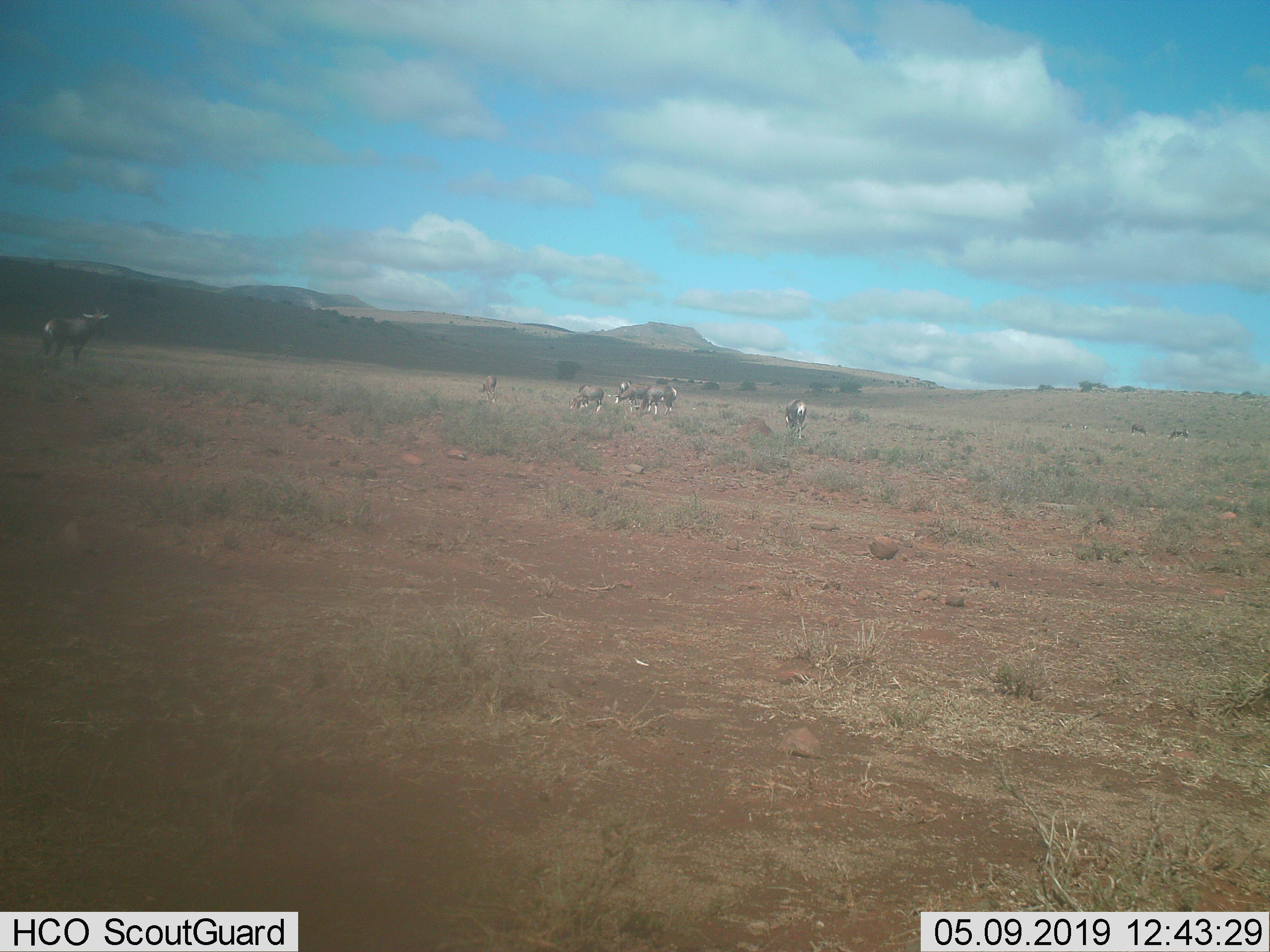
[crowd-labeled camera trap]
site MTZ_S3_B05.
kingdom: Animalia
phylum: Chordata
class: Mammalia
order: Artiodactyla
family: Bovidae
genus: Damaliscus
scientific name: Damaliscus pygargus phillipsi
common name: blesbok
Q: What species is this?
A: Blesbok (Damaliscus pygargus phillipsi).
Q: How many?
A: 7.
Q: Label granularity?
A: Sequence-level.